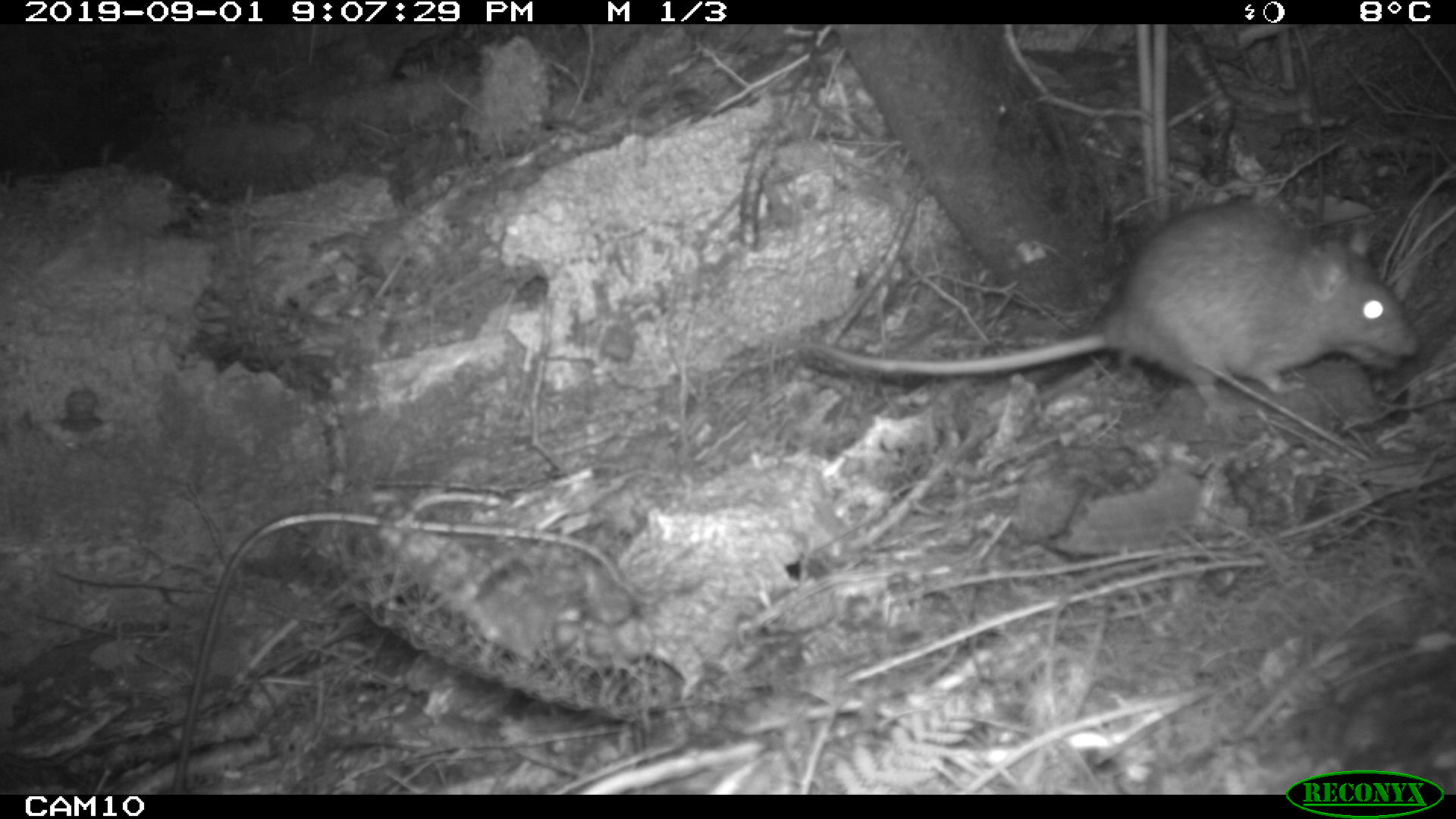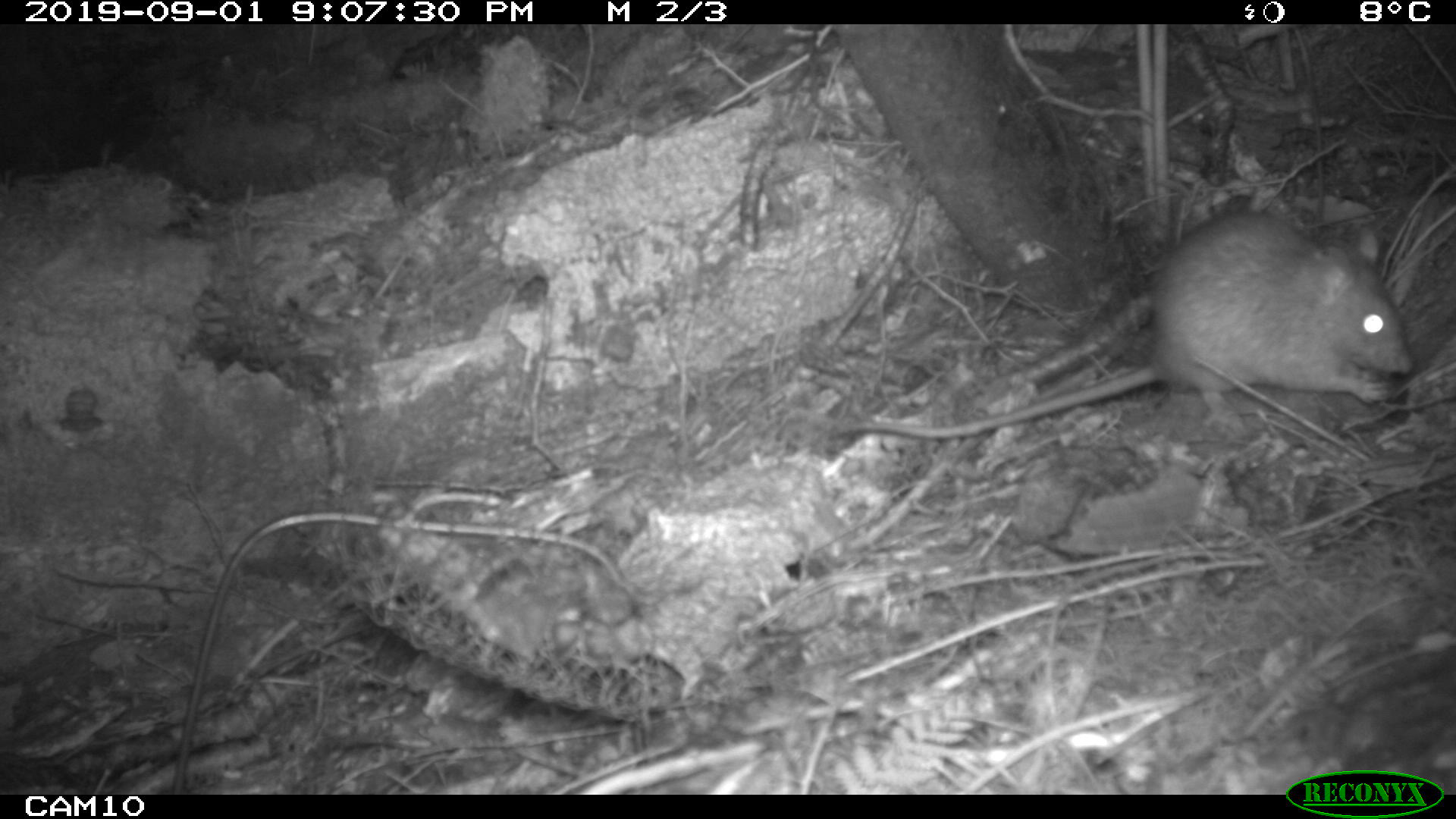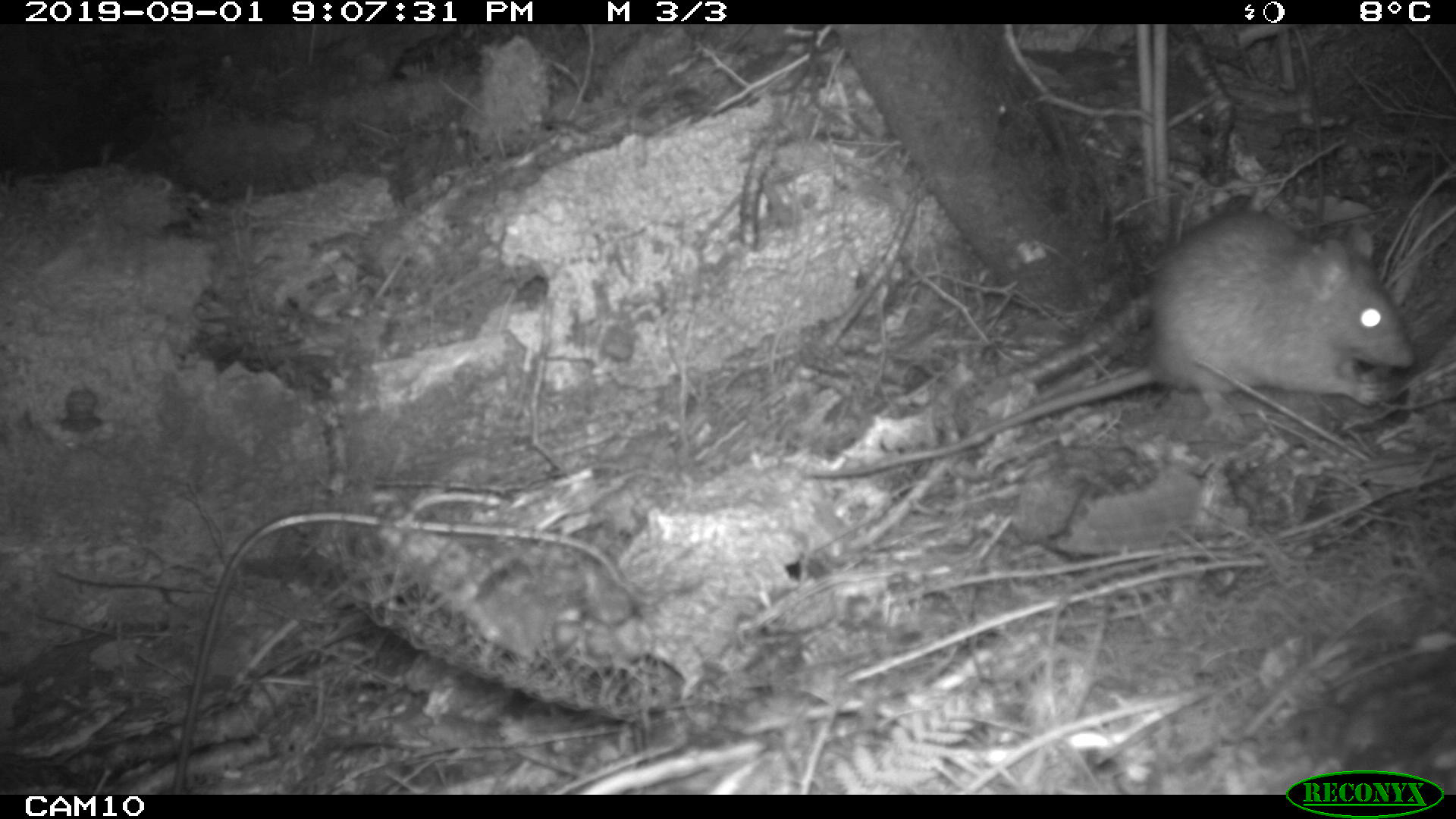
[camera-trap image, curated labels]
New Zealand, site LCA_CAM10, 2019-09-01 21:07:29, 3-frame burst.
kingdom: Animalia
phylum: Chordata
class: Mammalia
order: Rodentia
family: Muridae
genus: Rattus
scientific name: Rattus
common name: rat